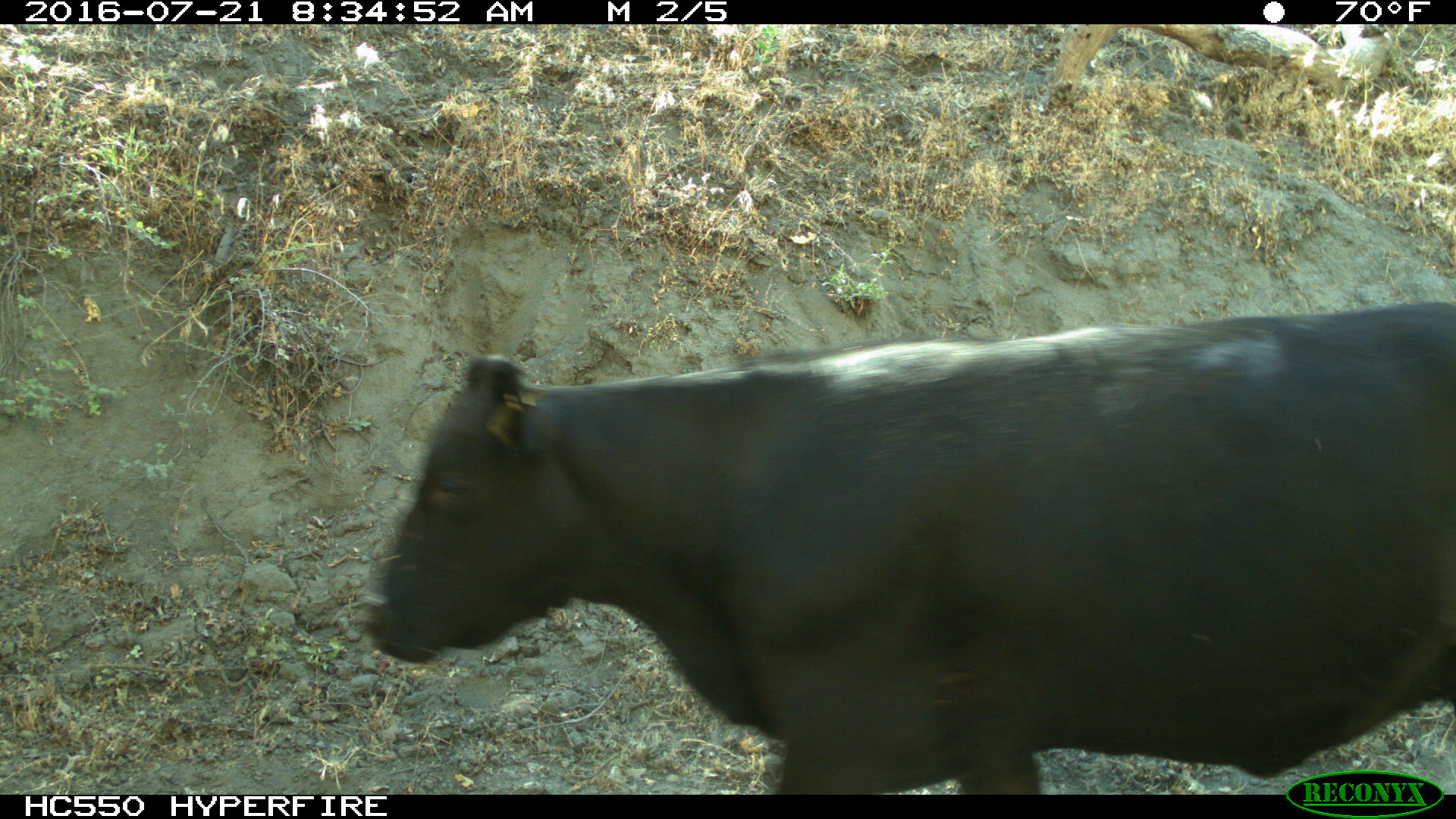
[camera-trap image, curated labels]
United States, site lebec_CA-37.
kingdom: Animalia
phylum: Chordata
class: Mammalia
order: Artiodactyla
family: Bovidae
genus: Bos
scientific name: Bos taurus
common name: domestic cow